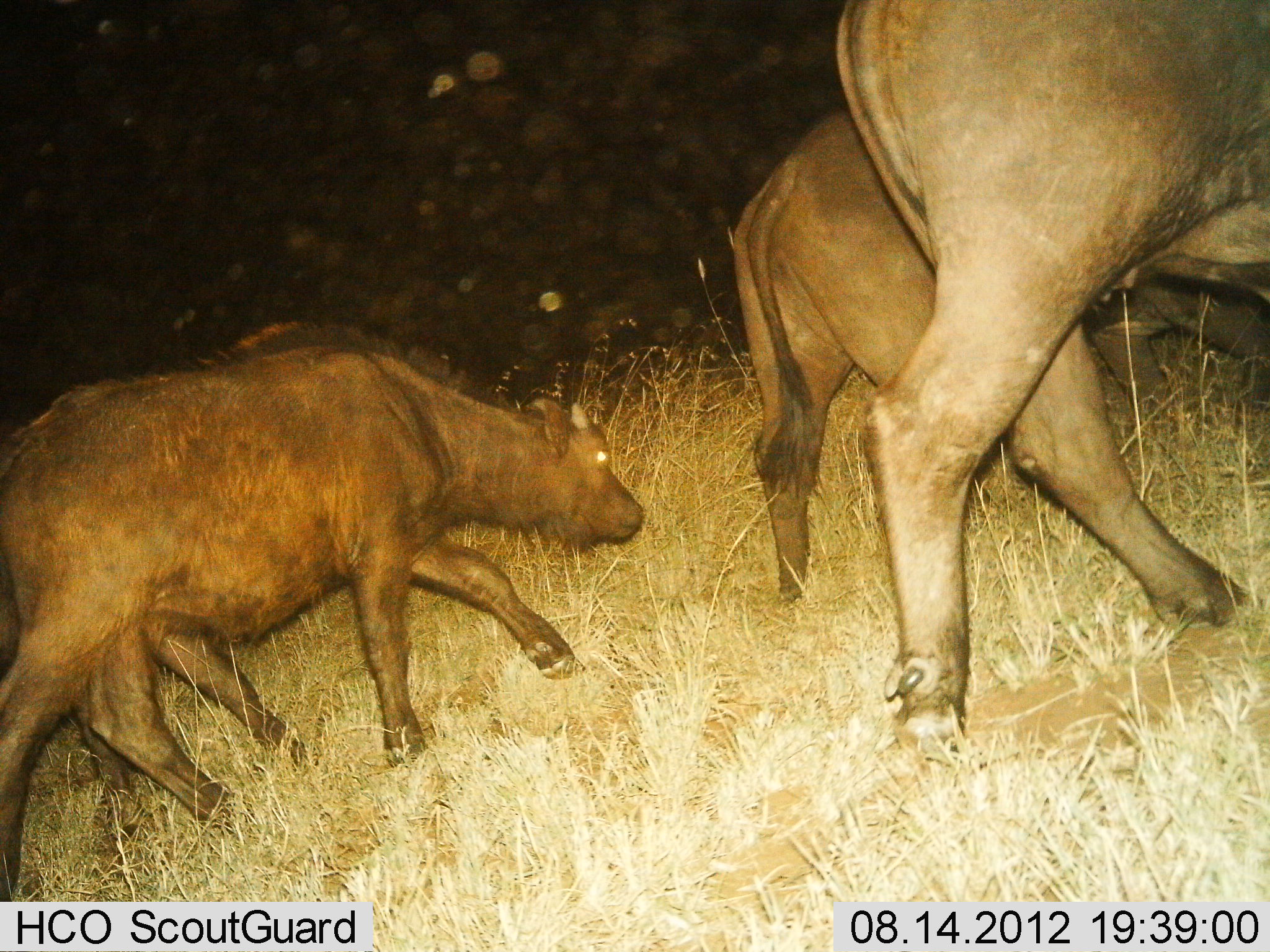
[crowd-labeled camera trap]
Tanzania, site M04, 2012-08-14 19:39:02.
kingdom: Animalia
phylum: Chordata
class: Mammalia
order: Artiodactyla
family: Bovidae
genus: Syncerus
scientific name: Syncerus caffer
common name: cape buffalo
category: buffalo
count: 4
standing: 0%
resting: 0%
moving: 100%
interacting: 0%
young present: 80%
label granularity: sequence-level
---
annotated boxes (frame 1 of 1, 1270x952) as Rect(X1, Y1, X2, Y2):
animal: Rect(1, 317, 643, 952); Rect(835, 1, 1270, 769); Rect(733, 104, 1270, 643); Rect(0, 317, 520, 840)